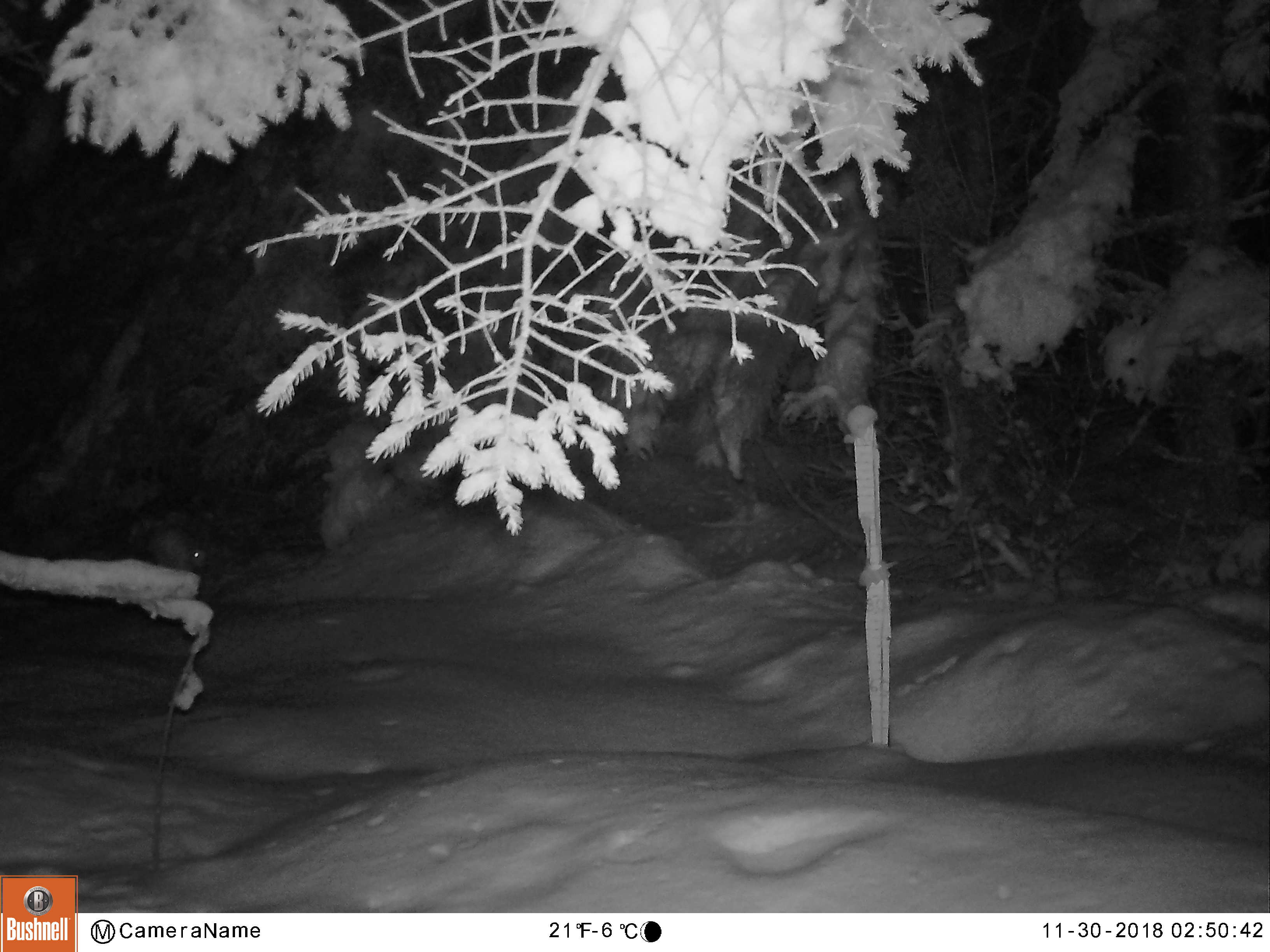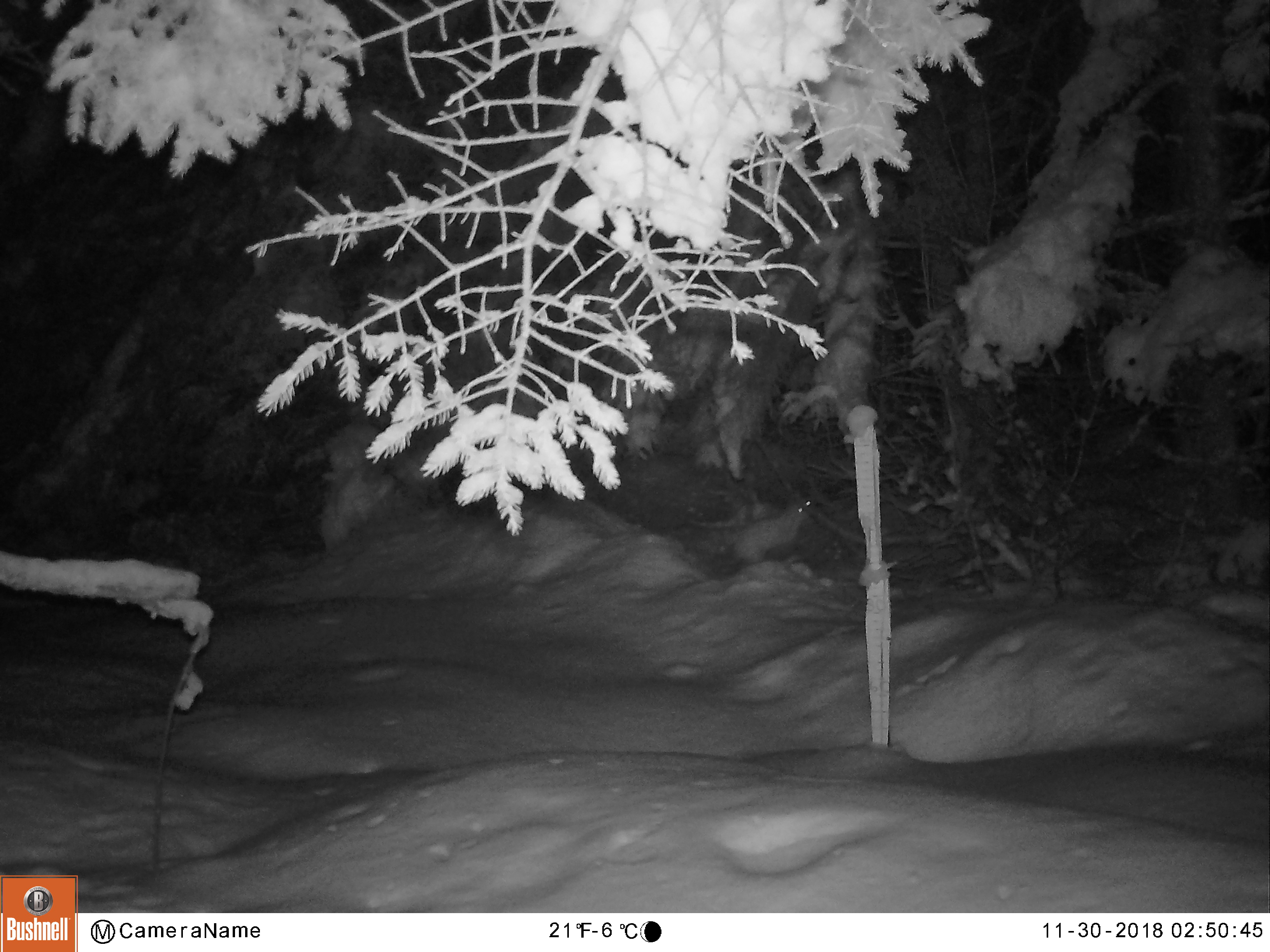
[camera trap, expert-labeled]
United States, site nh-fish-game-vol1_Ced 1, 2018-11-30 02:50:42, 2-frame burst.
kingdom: Animalia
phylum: Chordata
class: Mammalia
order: Lagomorpha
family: Leporidae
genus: Lepus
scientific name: Lepus americanus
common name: snowshoe hare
Snowshoe hare (Lepus americanus).